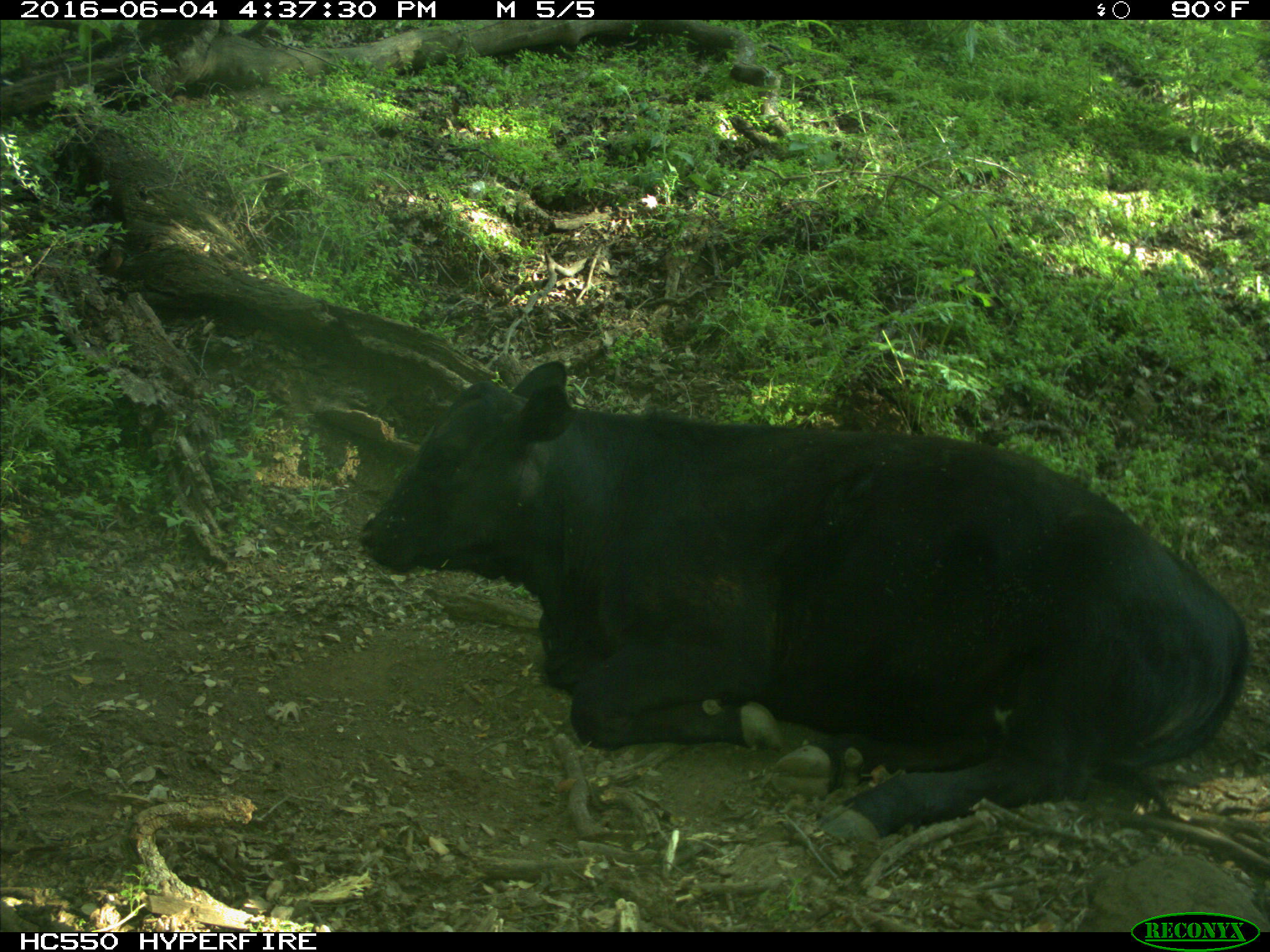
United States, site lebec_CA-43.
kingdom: Animalia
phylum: Chordata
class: Mammalia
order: Artiodactyla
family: Bovidae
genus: Bos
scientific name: Bos taurus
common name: domestic cow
Bos taurus (domestic cow).